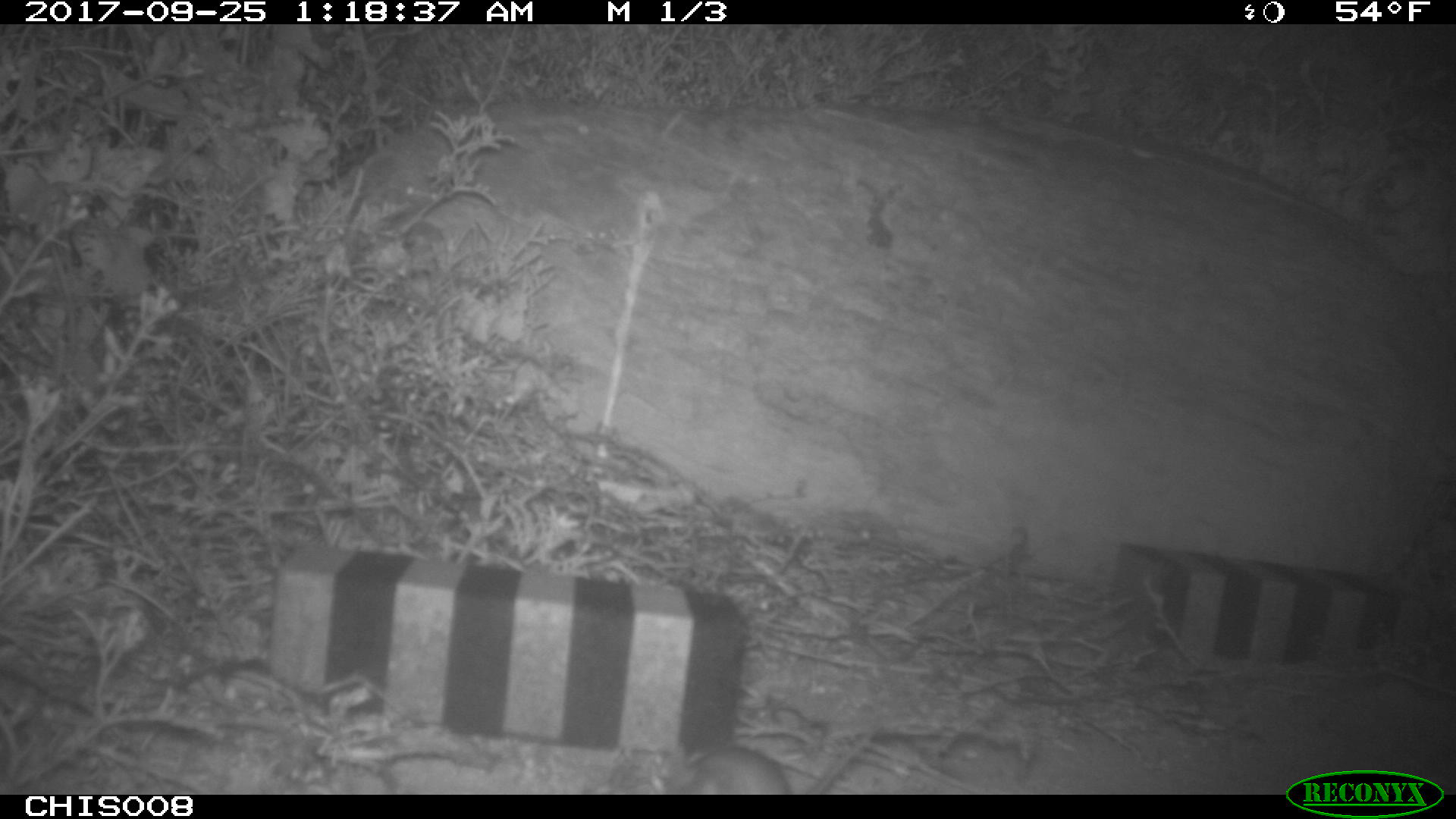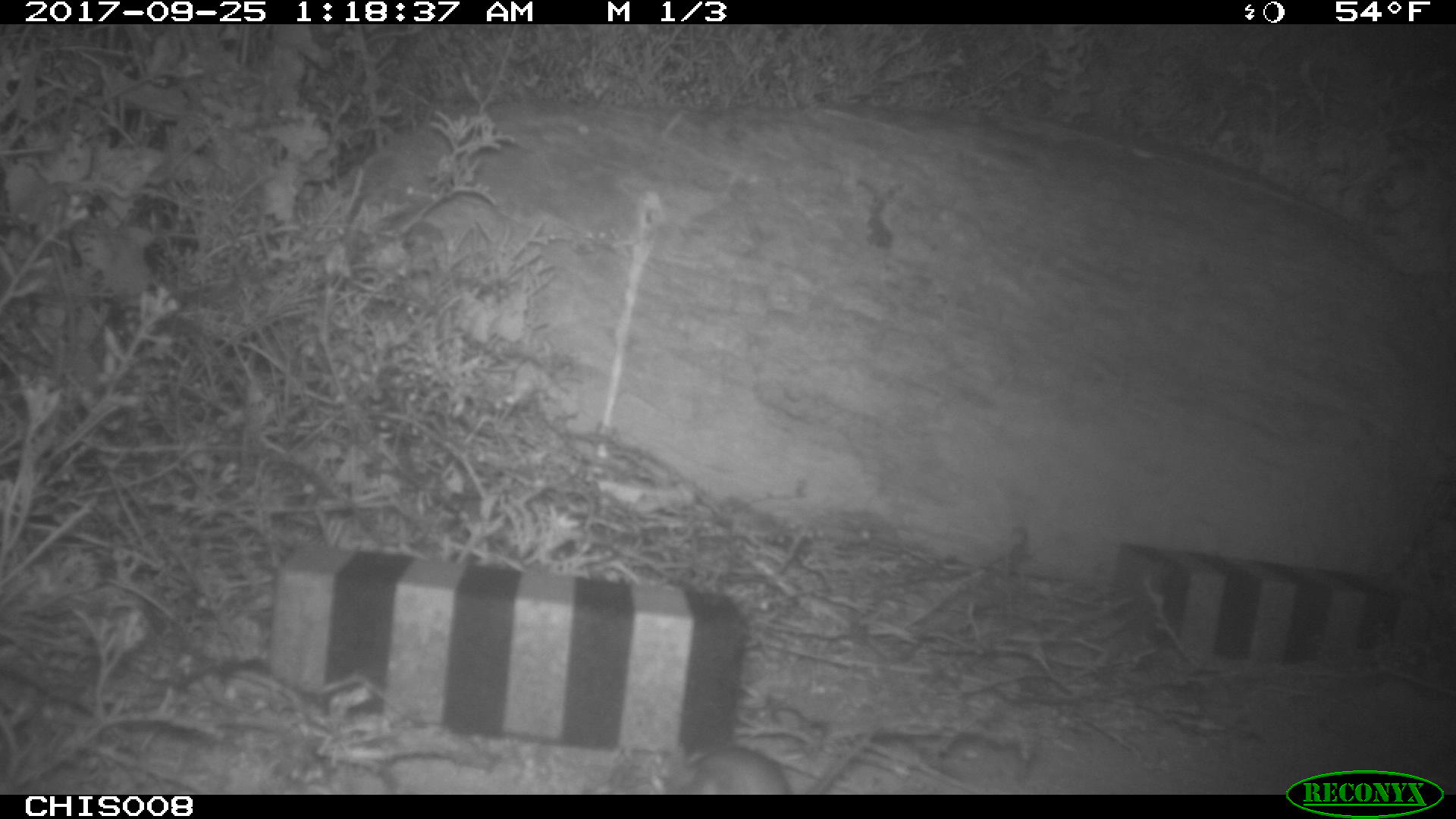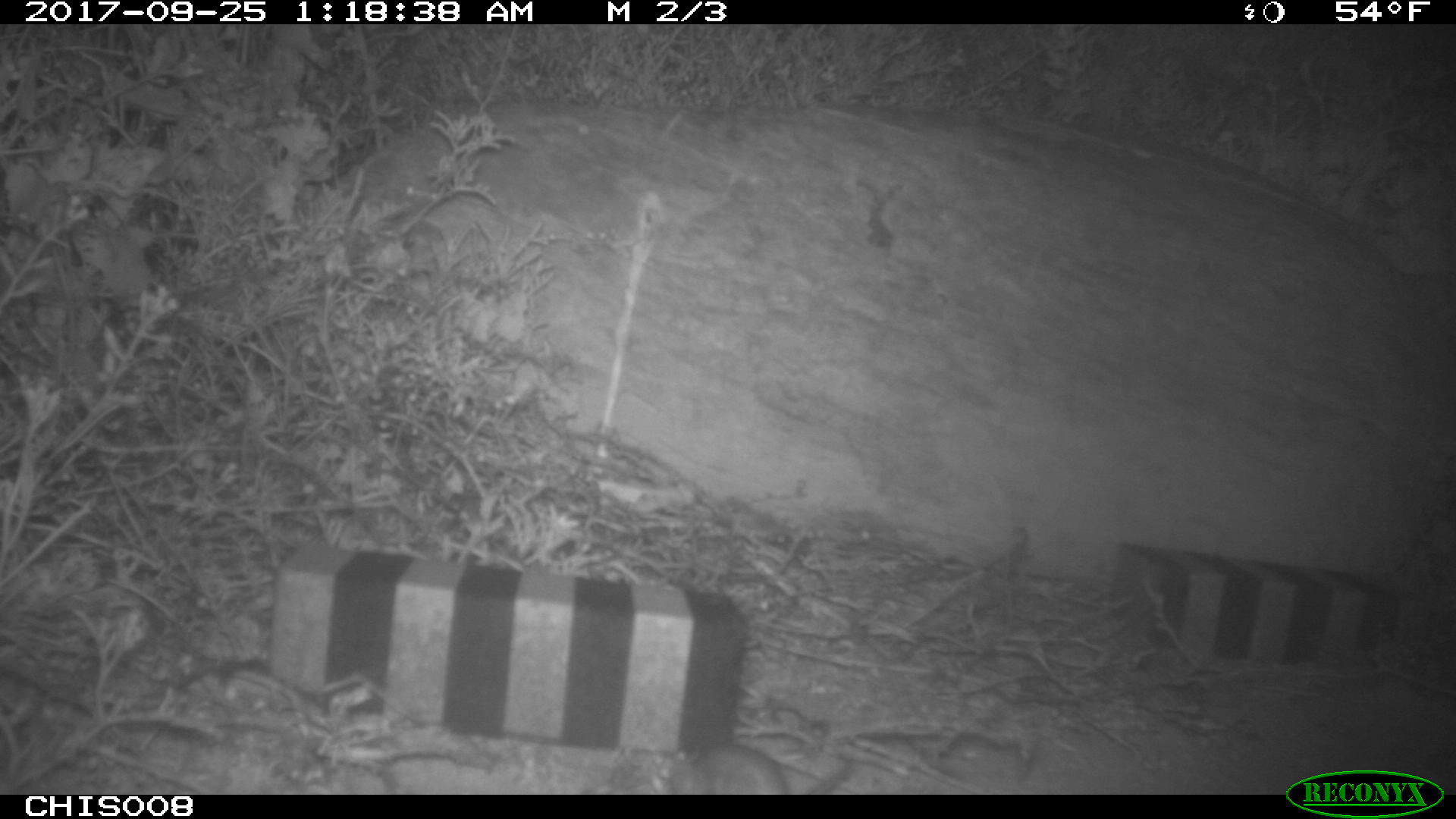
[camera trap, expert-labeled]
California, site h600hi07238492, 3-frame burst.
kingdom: Animalia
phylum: Chordata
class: Mammalia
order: Rodentia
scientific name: Rodentia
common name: rodent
Rodent (Rodentia).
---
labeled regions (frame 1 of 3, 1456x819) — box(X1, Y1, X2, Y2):
rodent: box(650, 730, 874, 795)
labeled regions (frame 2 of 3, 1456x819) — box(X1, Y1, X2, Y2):
rodent: box(651, 723, 881, 795)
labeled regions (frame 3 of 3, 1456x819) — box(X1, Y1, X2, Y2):
rodent: box(648, 739, 790, 794)